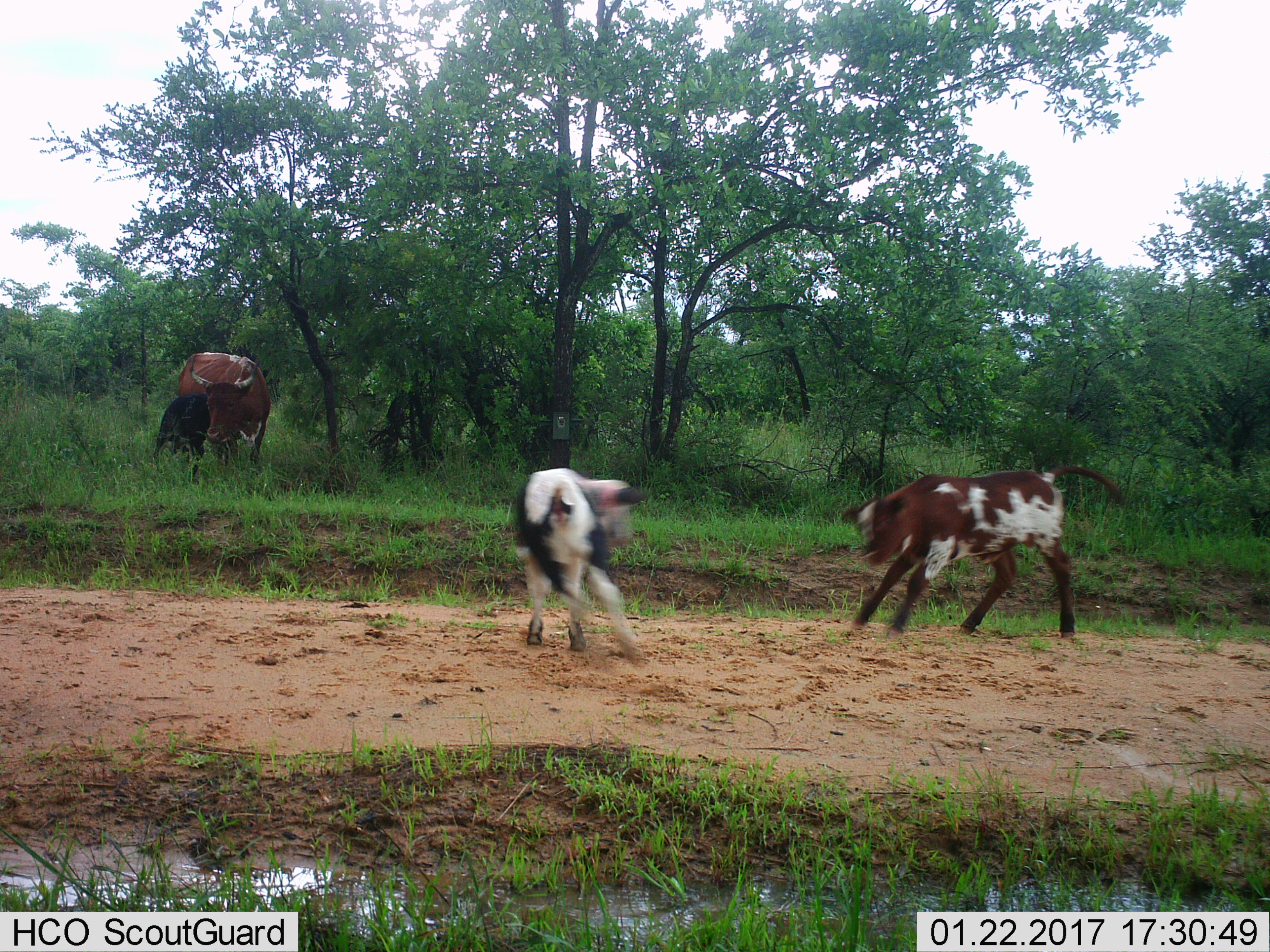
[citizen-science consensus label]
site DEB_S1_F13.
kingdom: Animalia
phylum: Chordata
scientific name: Vertebrata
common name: domestic animal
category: domesticanimal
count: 4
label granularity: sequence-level